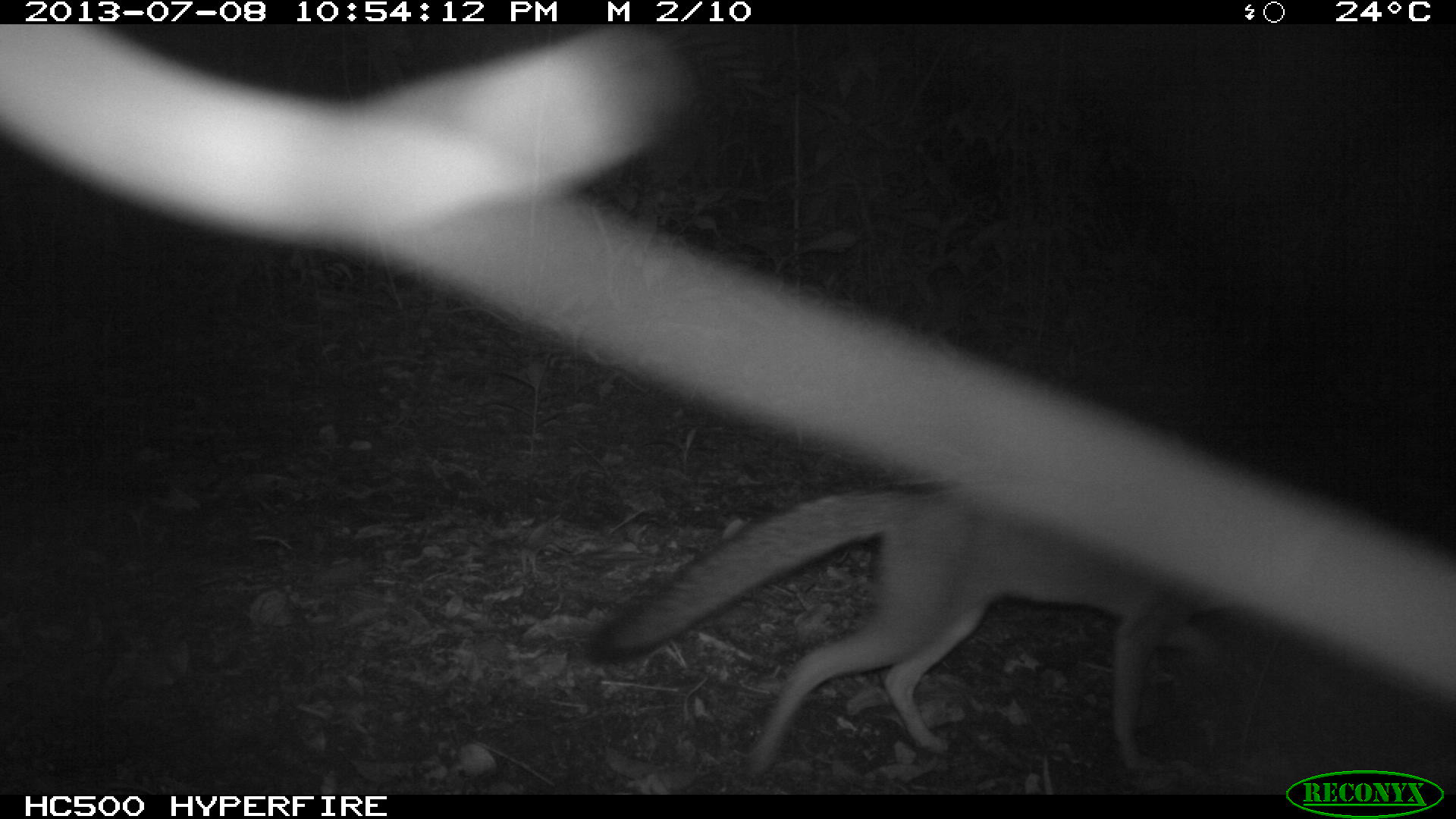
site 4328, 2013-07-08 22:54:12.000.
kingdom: Animalia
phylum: Chordata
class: Mammalia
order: Carnivora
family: Canidae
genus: Urocyon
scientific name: Urocyon cinereoargenteus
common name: gray fox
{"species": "Urocyon cinereoargenteus (gray fox)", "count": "1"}